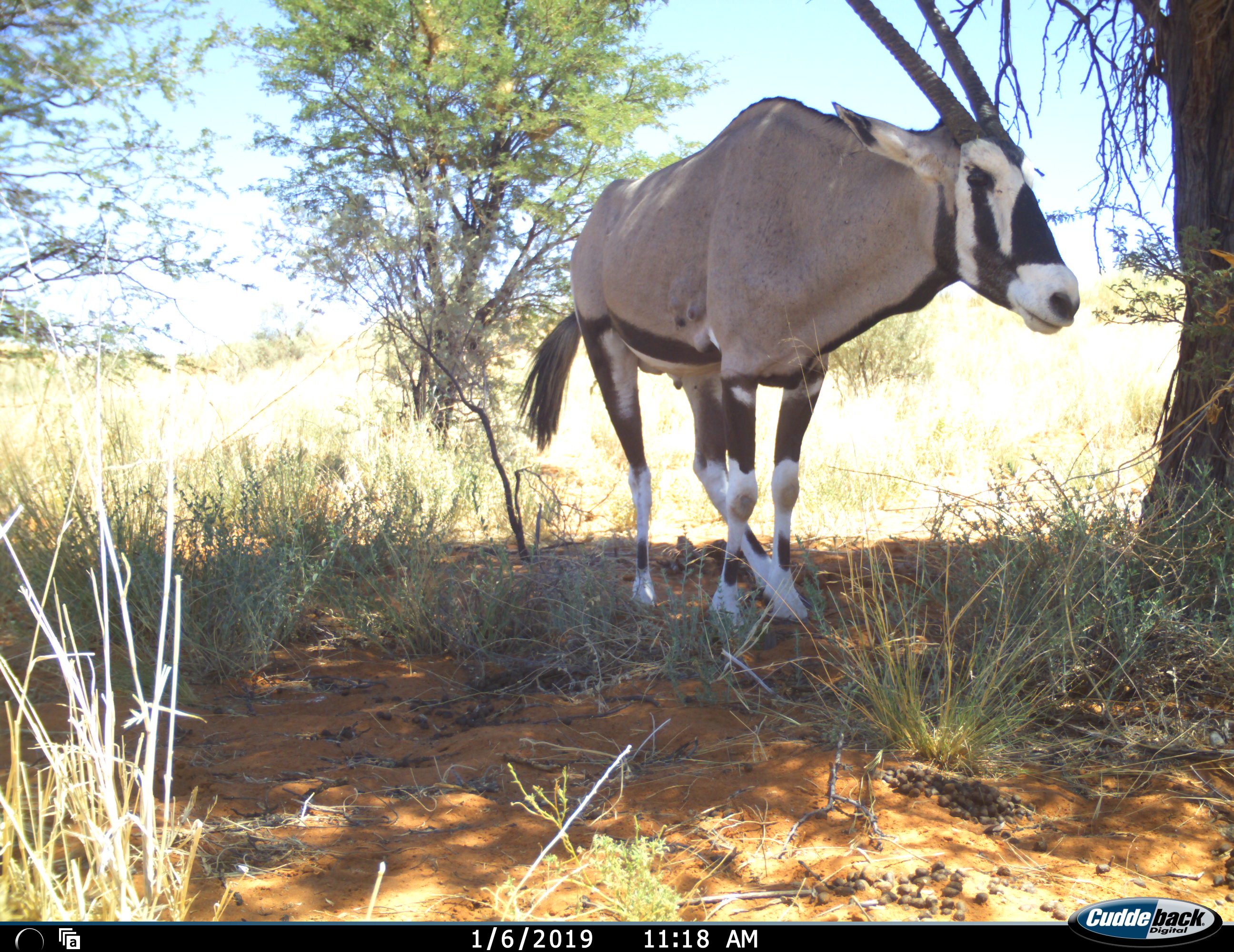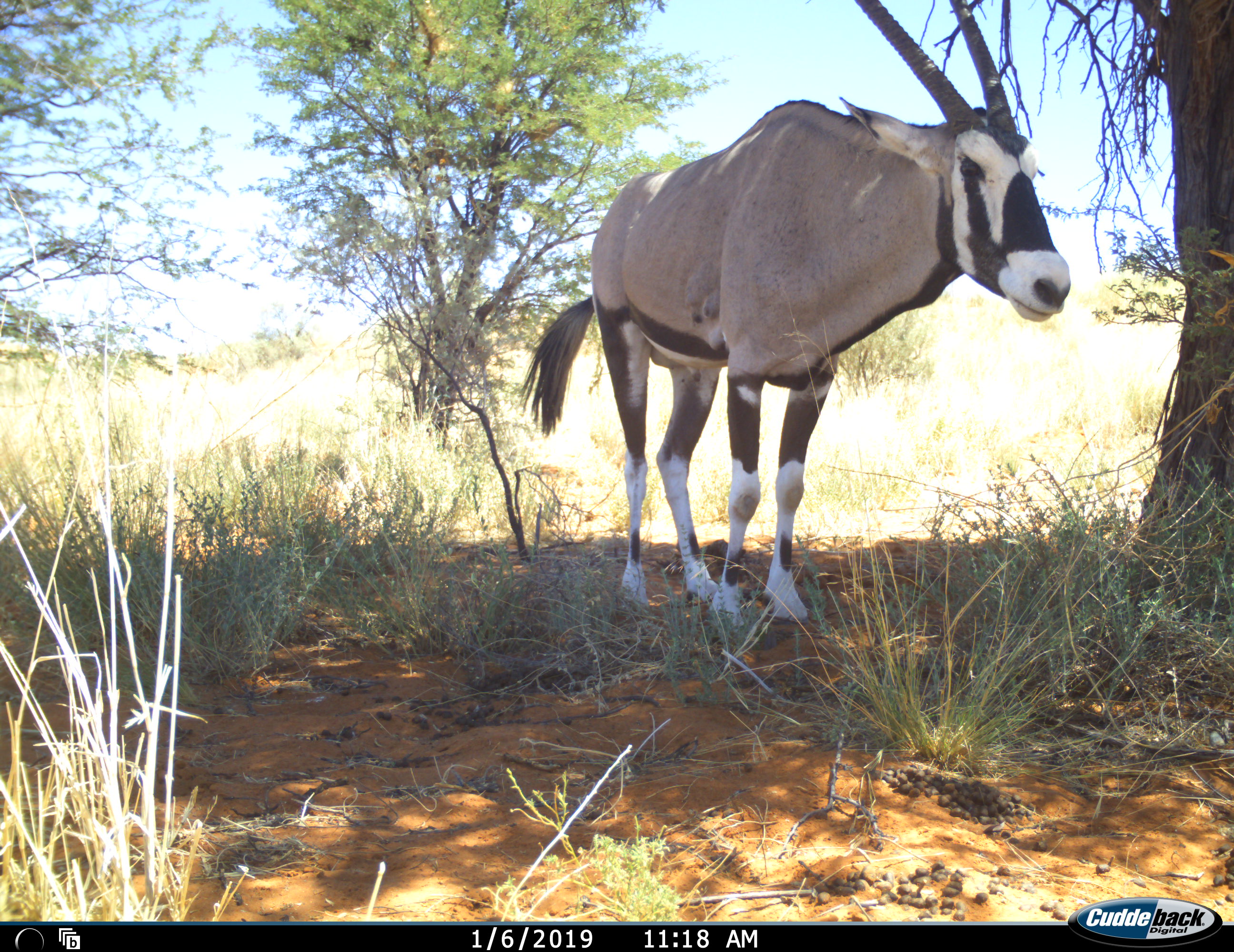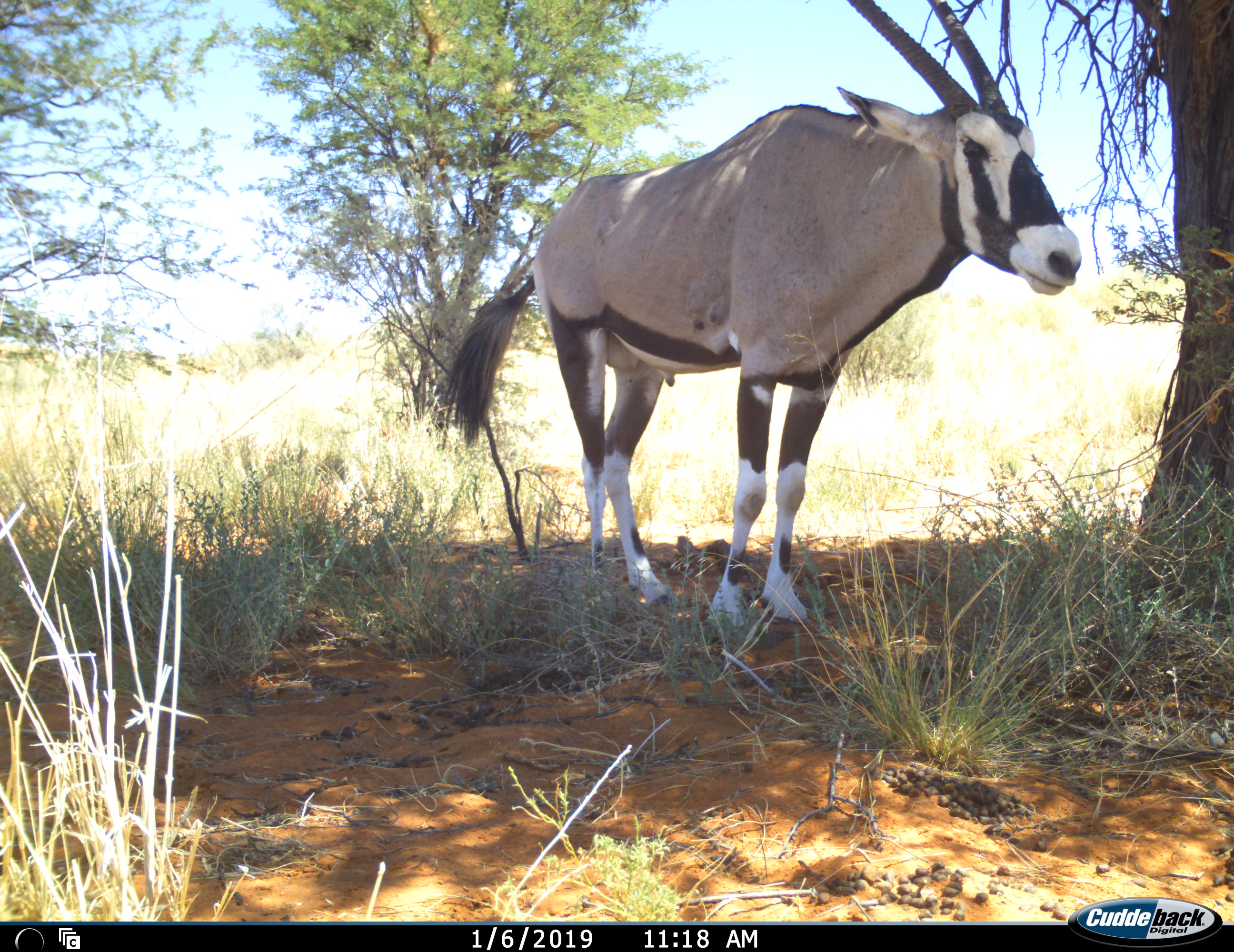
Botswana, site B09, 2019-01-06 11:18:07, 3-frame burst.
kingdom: Animalia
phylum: Chordata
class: Mammalia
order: Artiodactyla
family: Bovidae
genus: Oryx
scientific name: Oryx gazella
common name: gemsbok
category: gemsbokoryx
Gemsbokoryx (gemsbok) (Oryx gazella), count 1. Behavior (volunteer vote fractions): standing 90%, resting 0%, moving 10%, interacting 0%. Young present (vote fraction): 0%. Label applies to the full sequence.